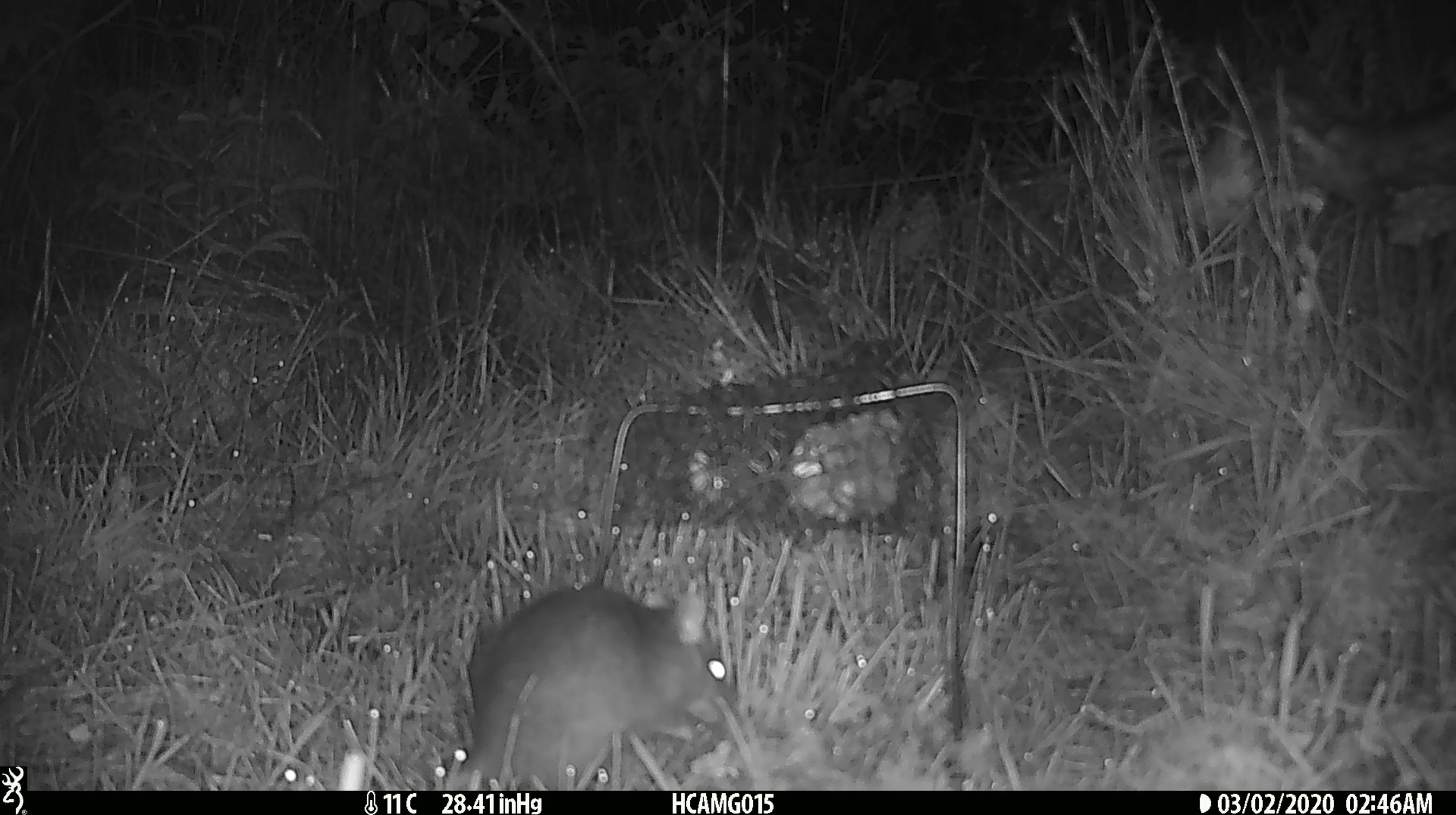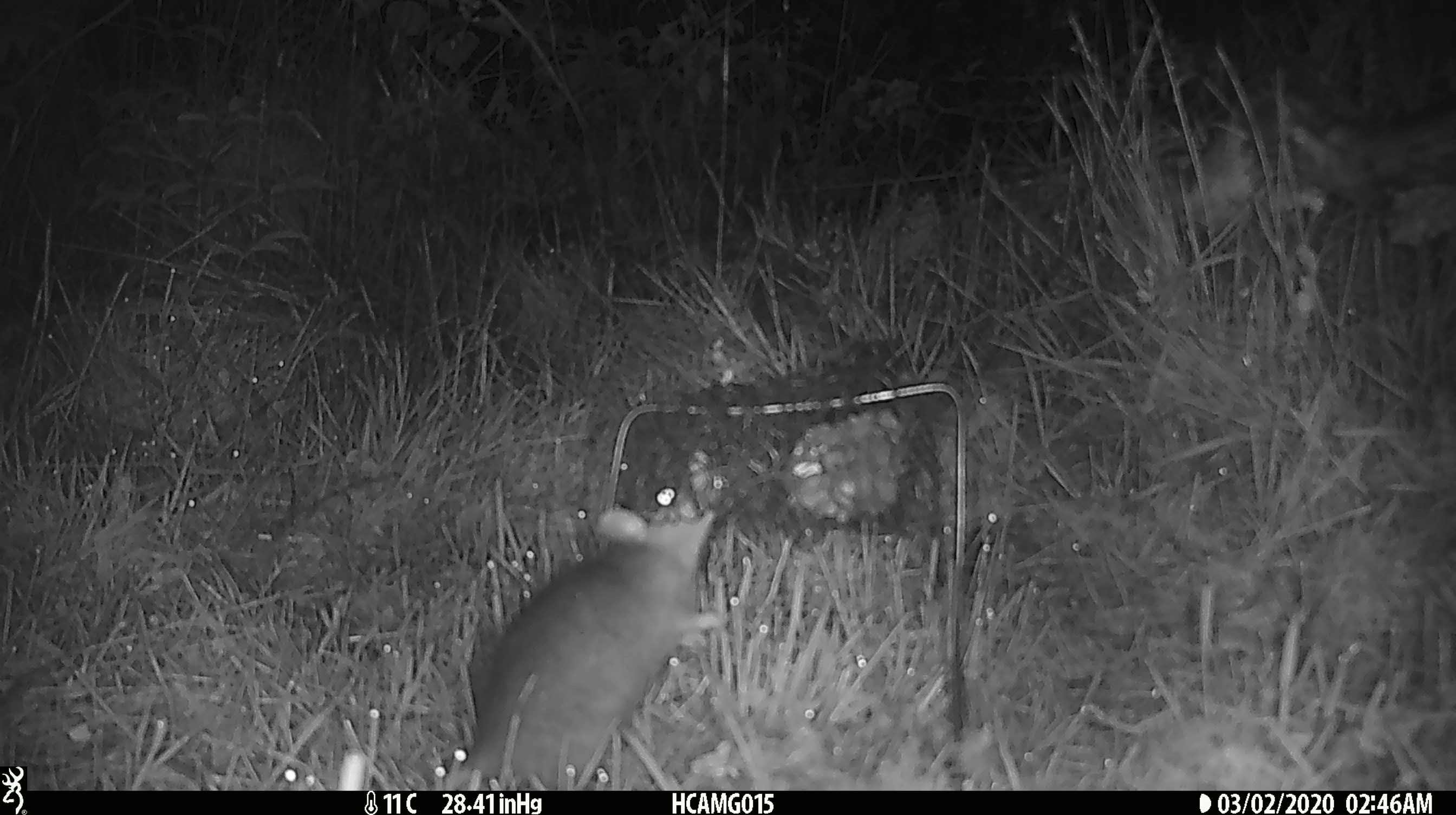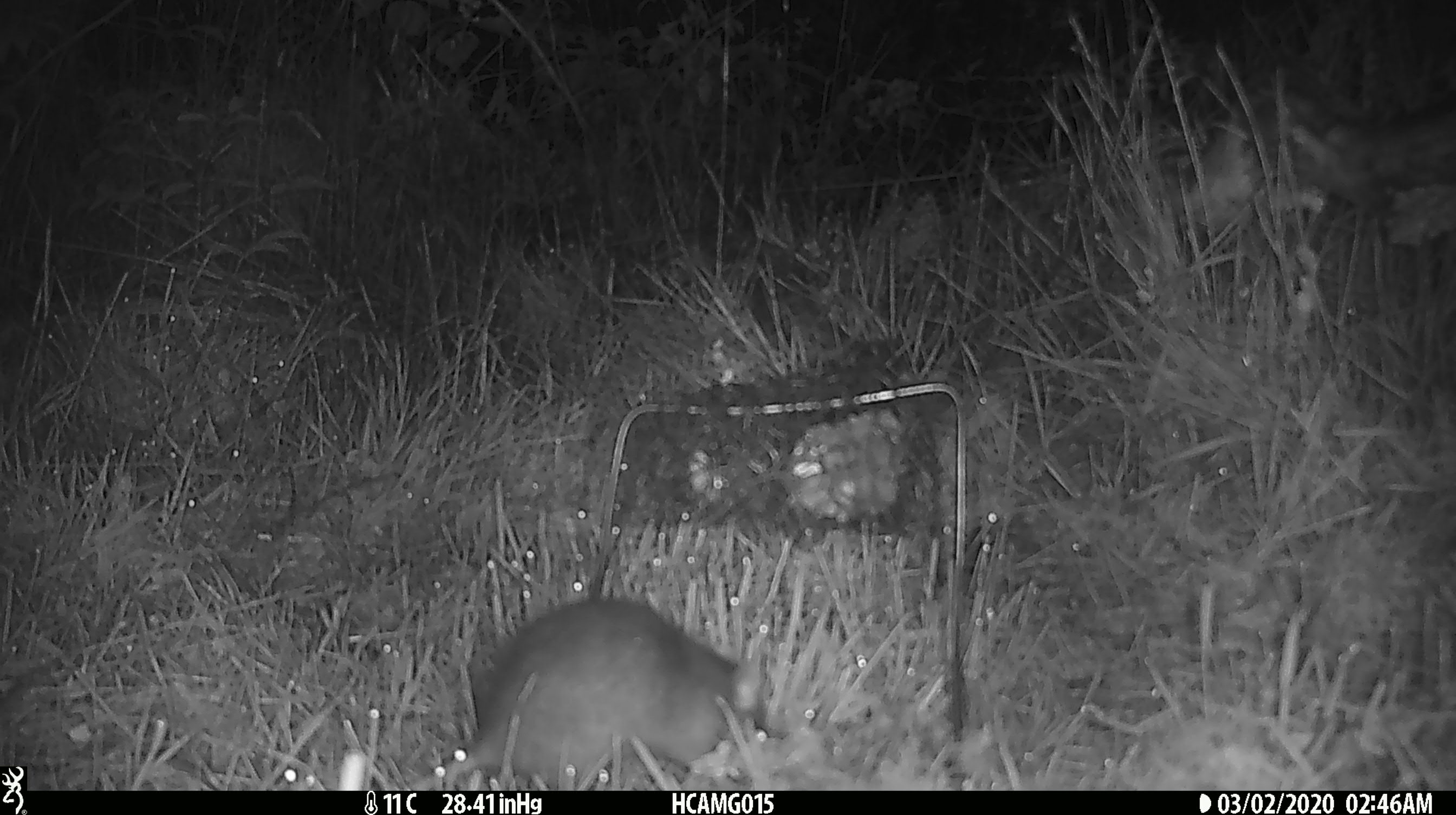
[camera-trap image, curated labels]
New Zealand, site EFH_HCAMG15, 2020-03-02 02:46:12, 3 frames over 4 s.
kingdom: Animalia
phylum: Chordata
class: Mammalia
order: Rodentia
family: Muridae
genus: Rattus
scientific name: Rattus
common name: rat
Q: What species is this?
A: Rat (Rattus).